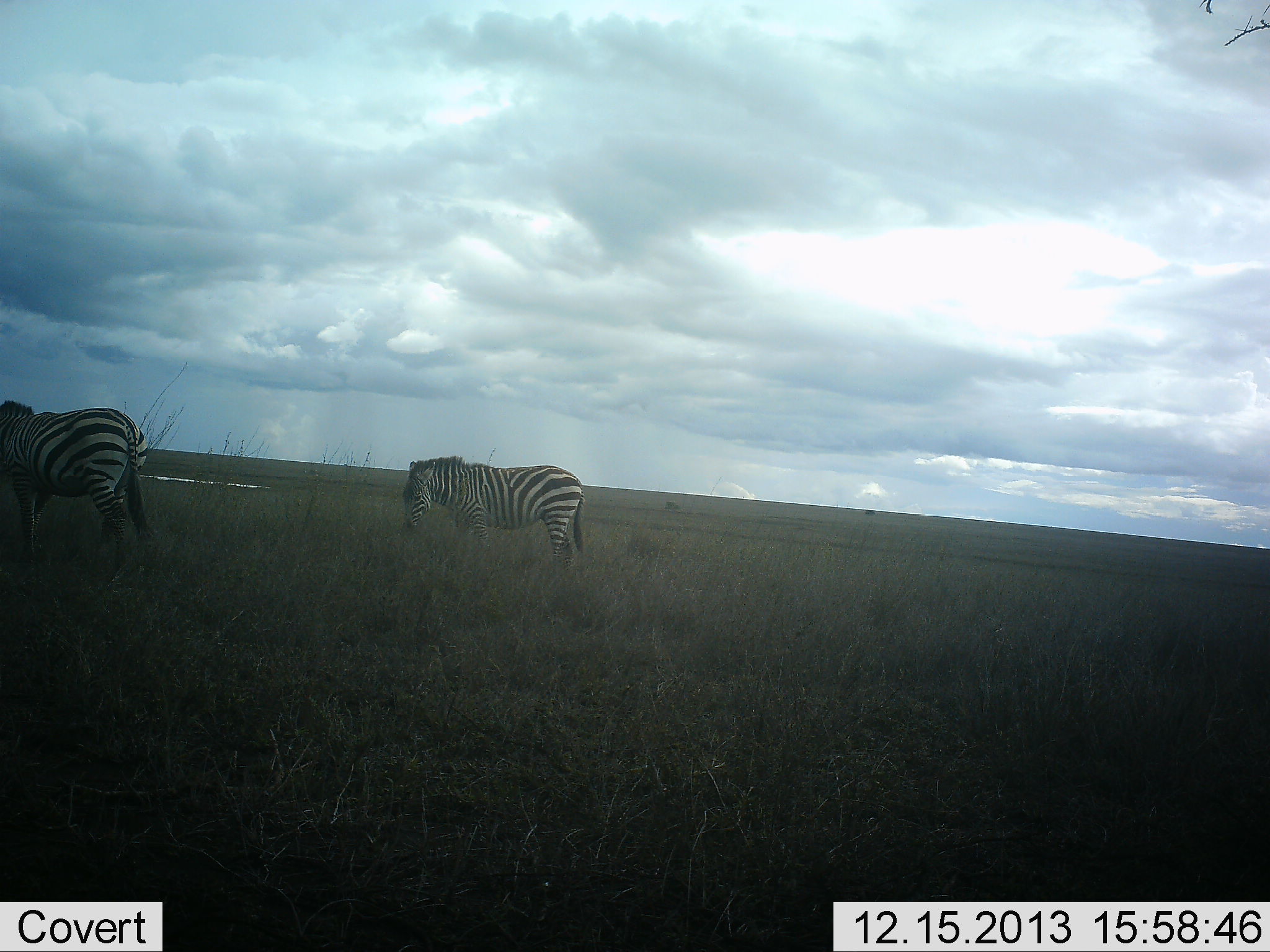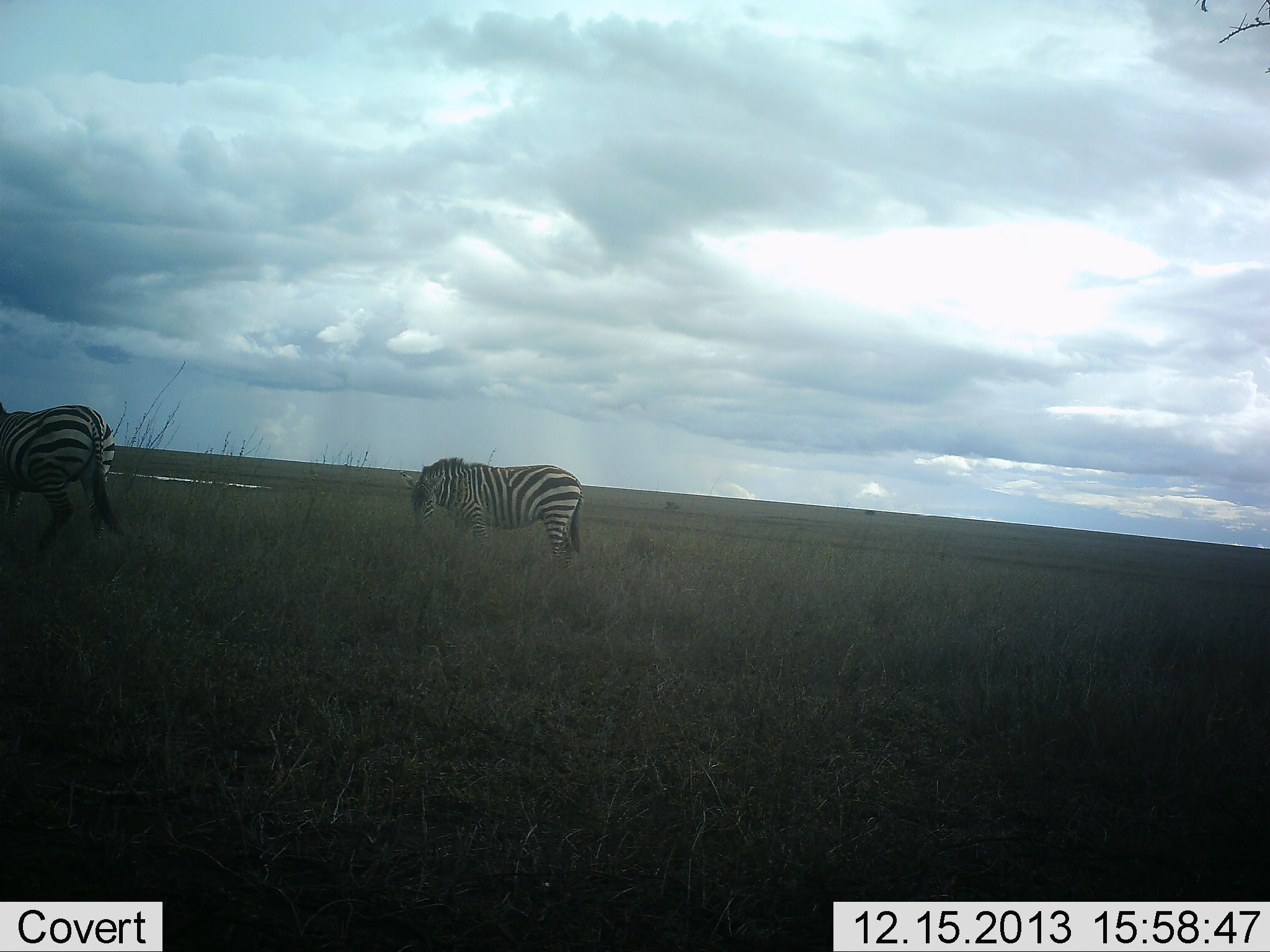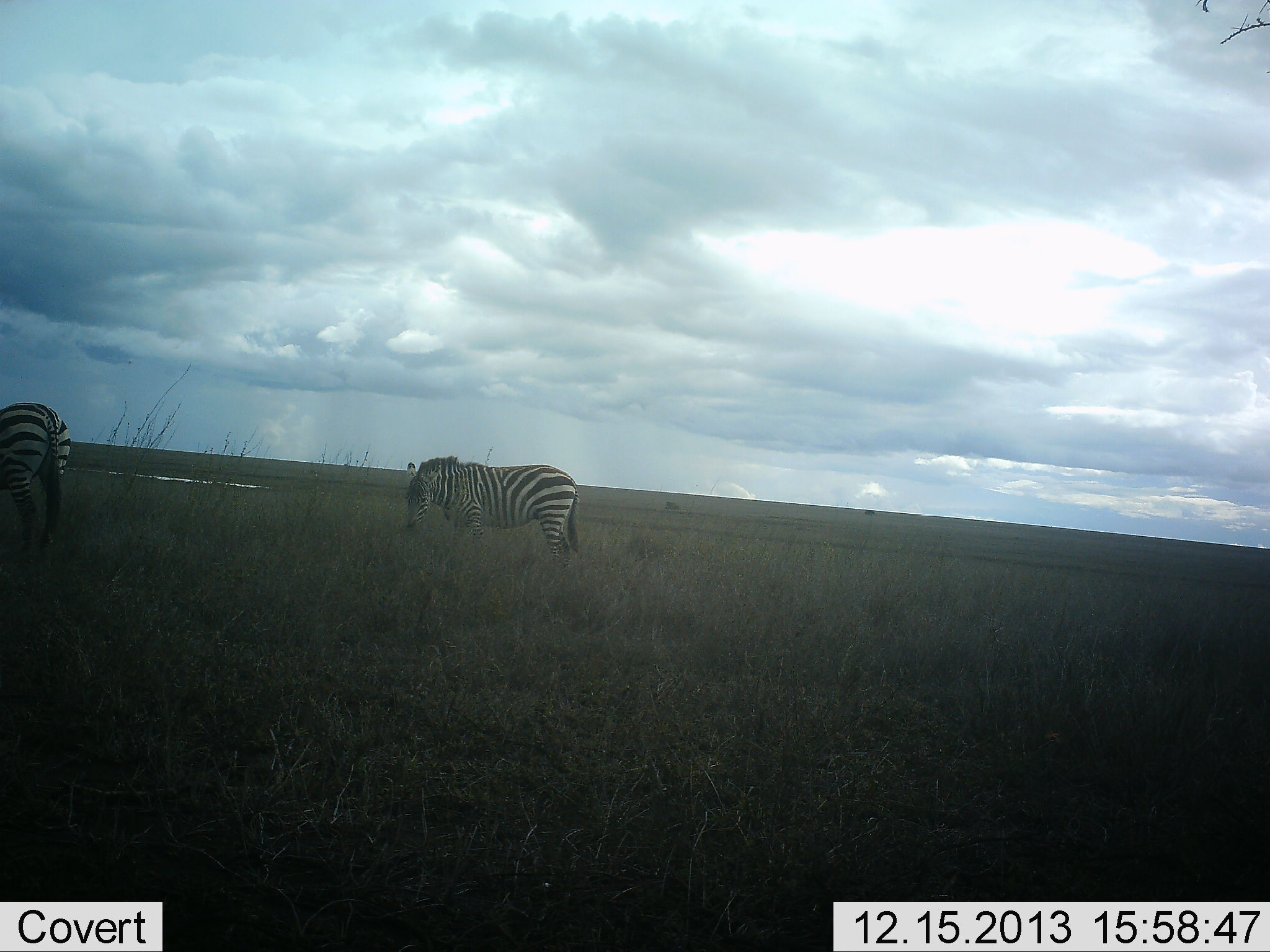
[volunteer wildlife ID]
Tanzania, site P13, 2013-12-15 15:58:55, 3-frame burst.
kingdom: Animalia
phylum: Chordata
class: Mammalia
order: Perissodactyla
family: Equidae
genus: Equus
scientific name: Equus quagga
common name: plains zebra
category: zebra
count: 2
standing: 30%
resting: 0%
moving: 30%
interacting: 0%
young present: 0%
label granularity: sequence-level